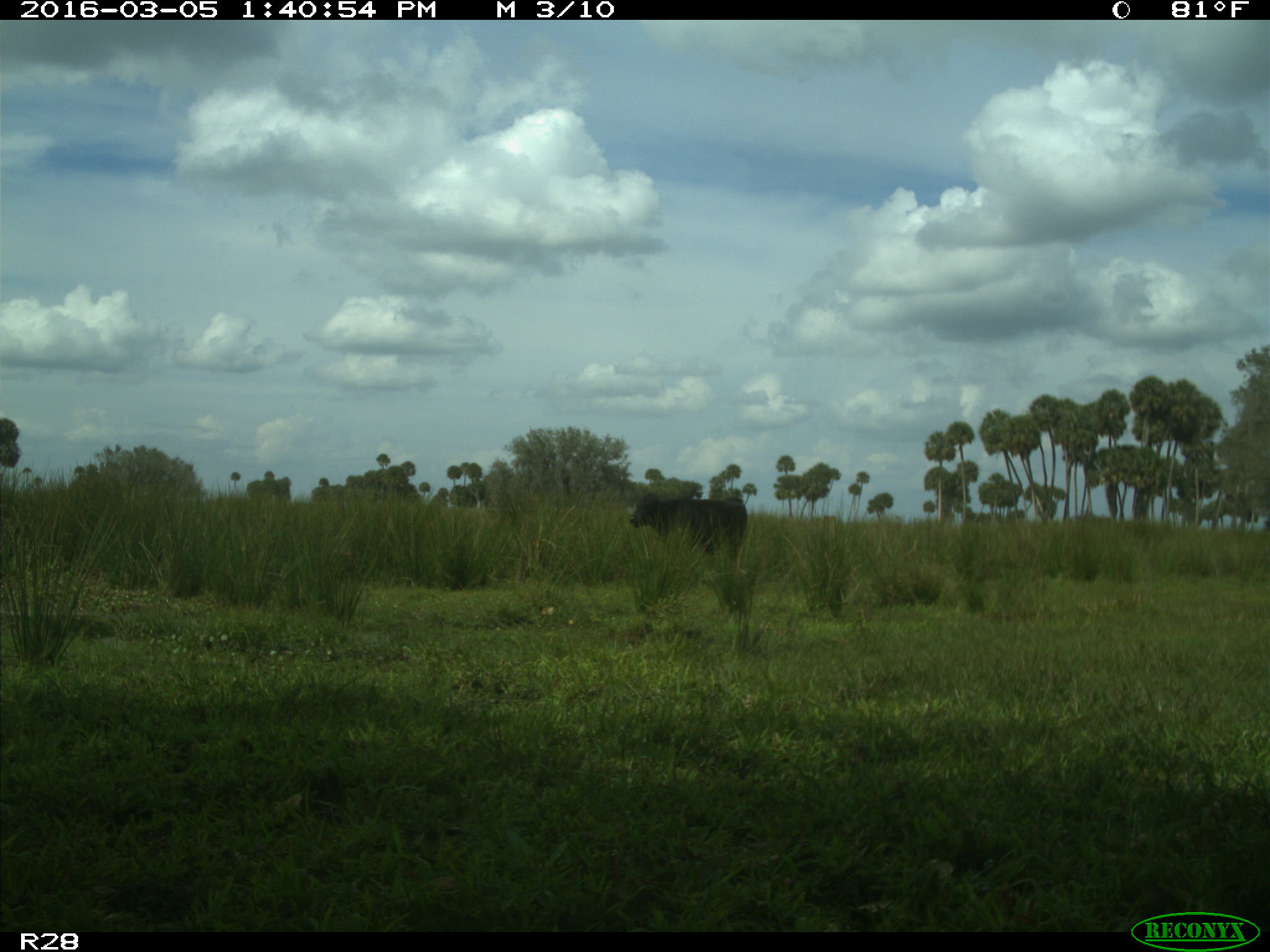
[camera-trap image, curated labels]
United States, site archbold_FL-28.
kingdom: Animalia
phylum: Chordata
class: Mammalia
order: Artiodactyla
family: Bovidae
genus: Bos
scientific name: Bos taurus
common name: domestic cow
Bos taurus (domestic cow).